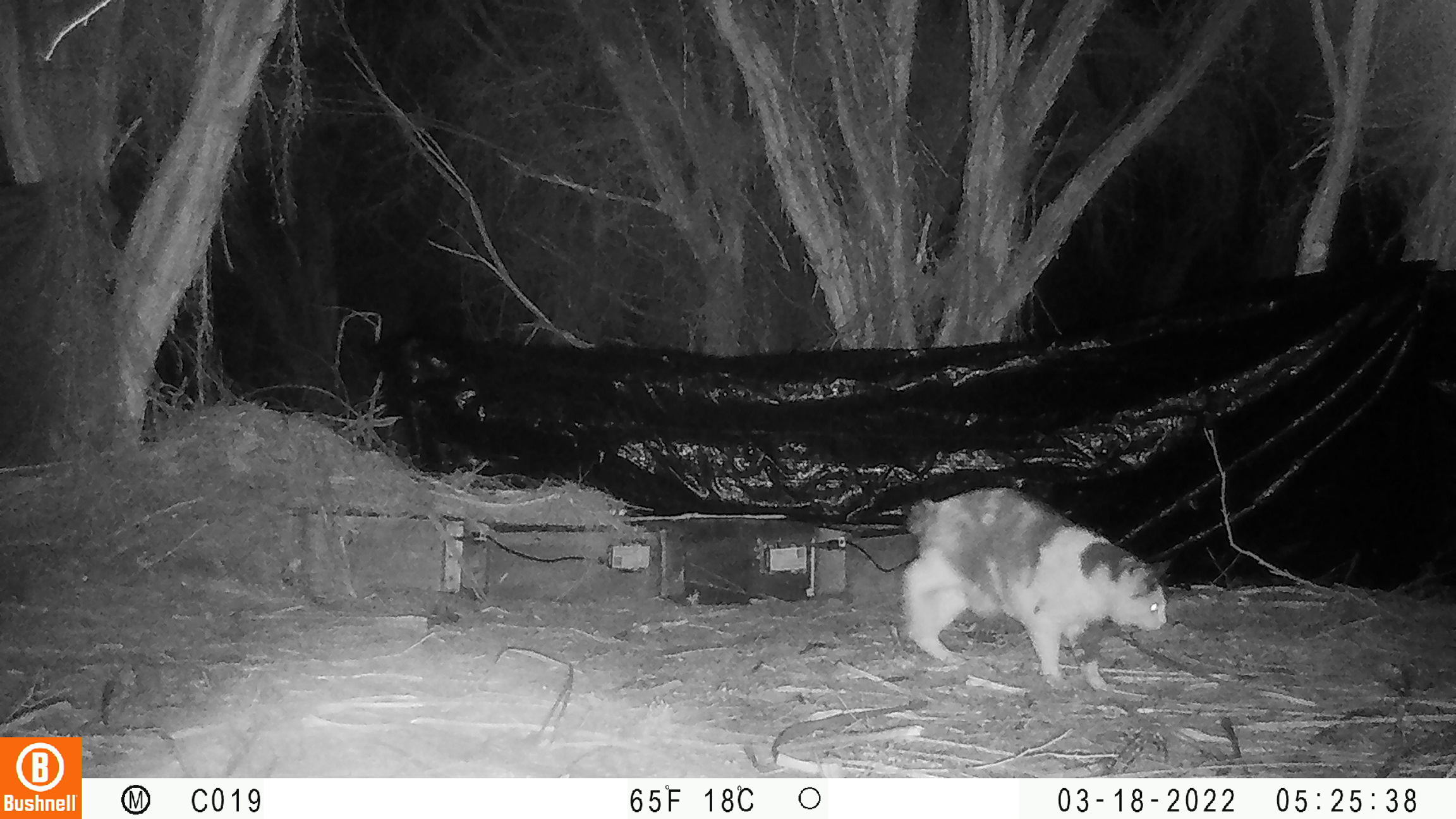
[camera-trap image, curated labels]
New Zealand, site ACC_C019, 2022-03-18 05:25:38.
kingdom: Animalia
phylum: Chordata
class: Mammalia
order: Carnivora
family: Felidae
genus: Felis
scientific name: Felis catus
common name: domestic cat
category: cat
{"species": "cat (domestic cat) (Felis catus)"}